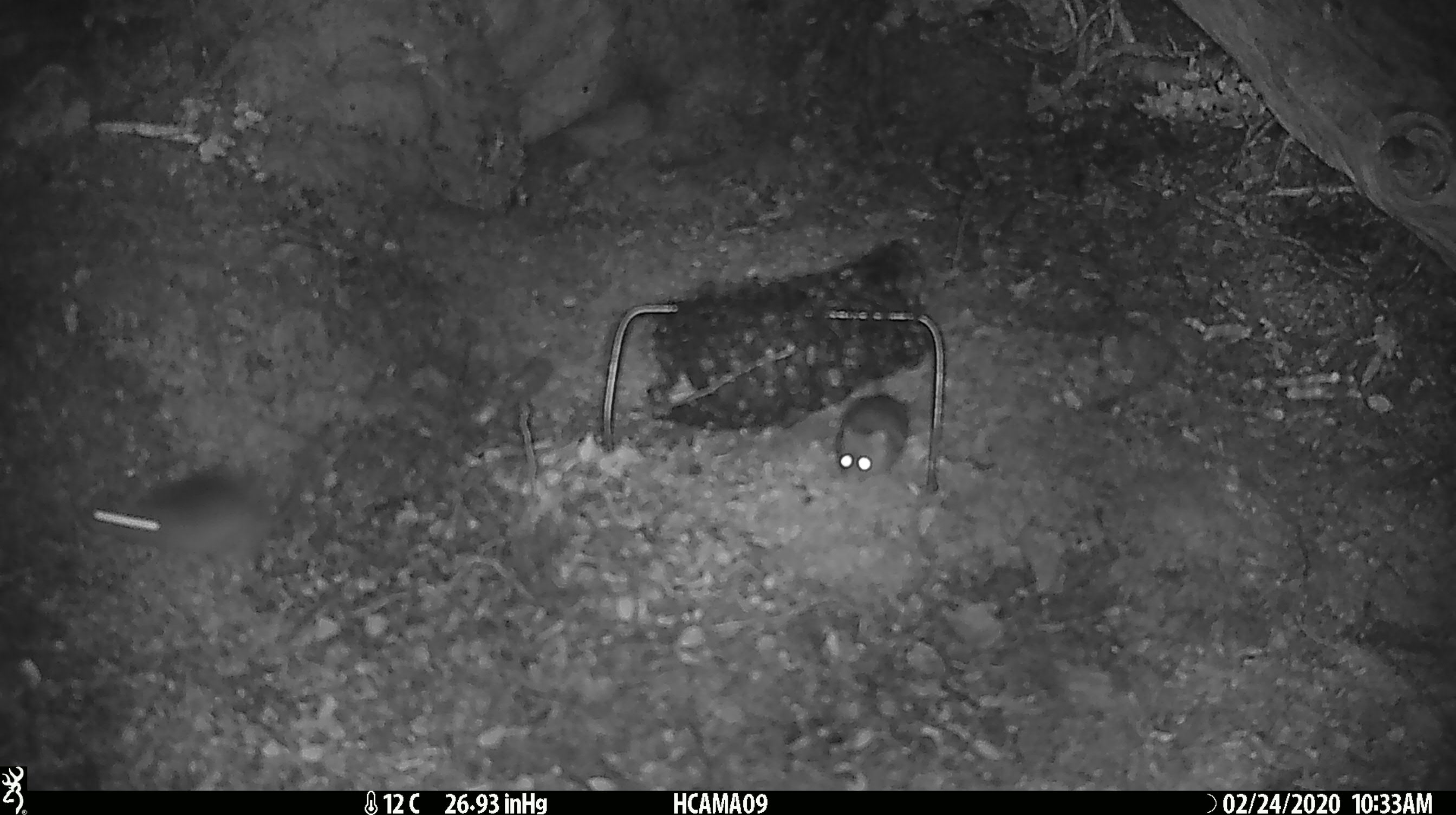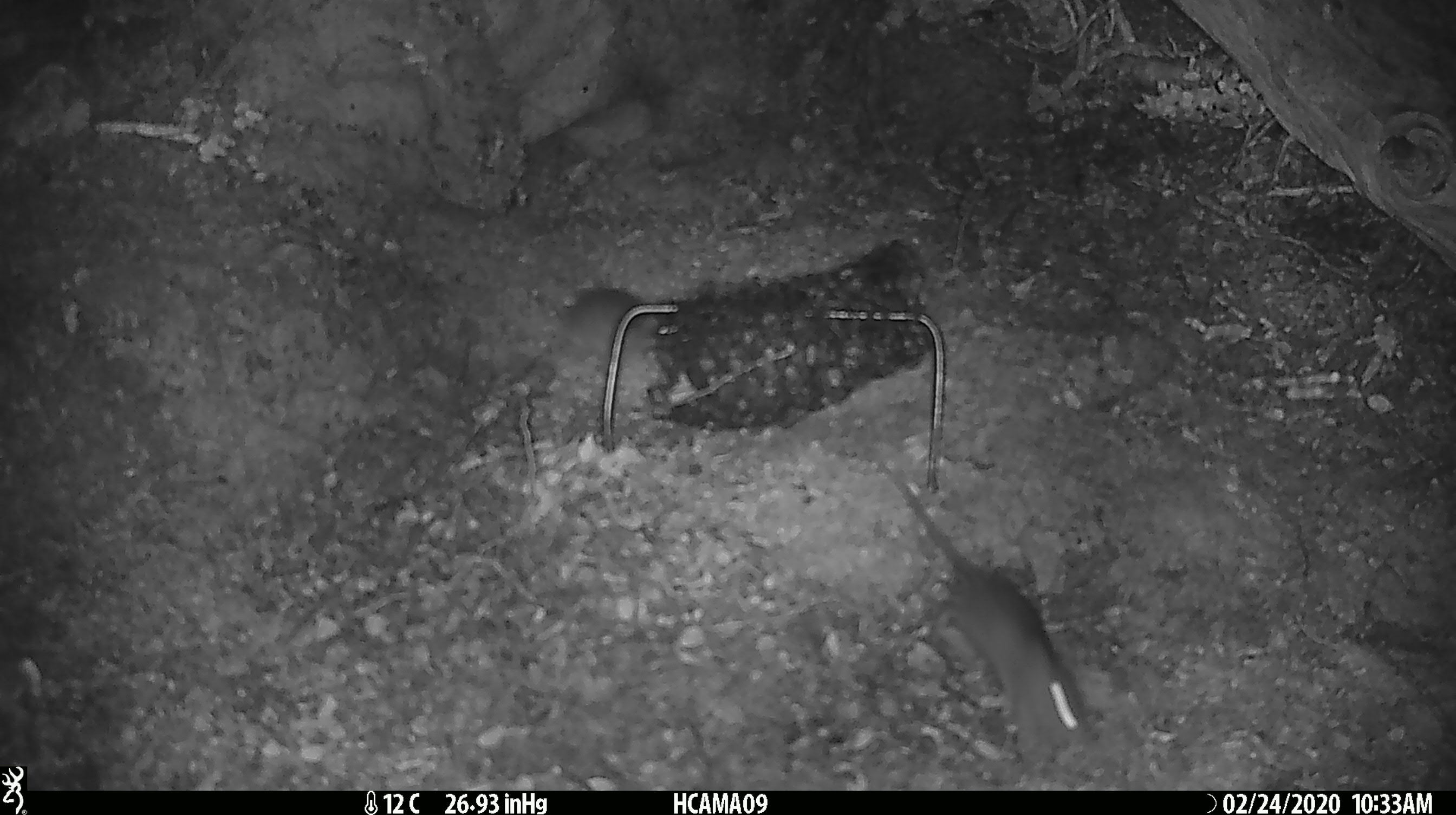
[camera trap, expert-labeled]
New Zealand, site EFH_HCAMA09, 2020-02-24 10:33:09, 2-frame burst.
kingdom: Animalia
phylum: Chordata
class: Mammalia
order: Rodentia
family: Muridae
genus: Mus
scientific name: Mus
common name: mouse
Mouse (Mus).